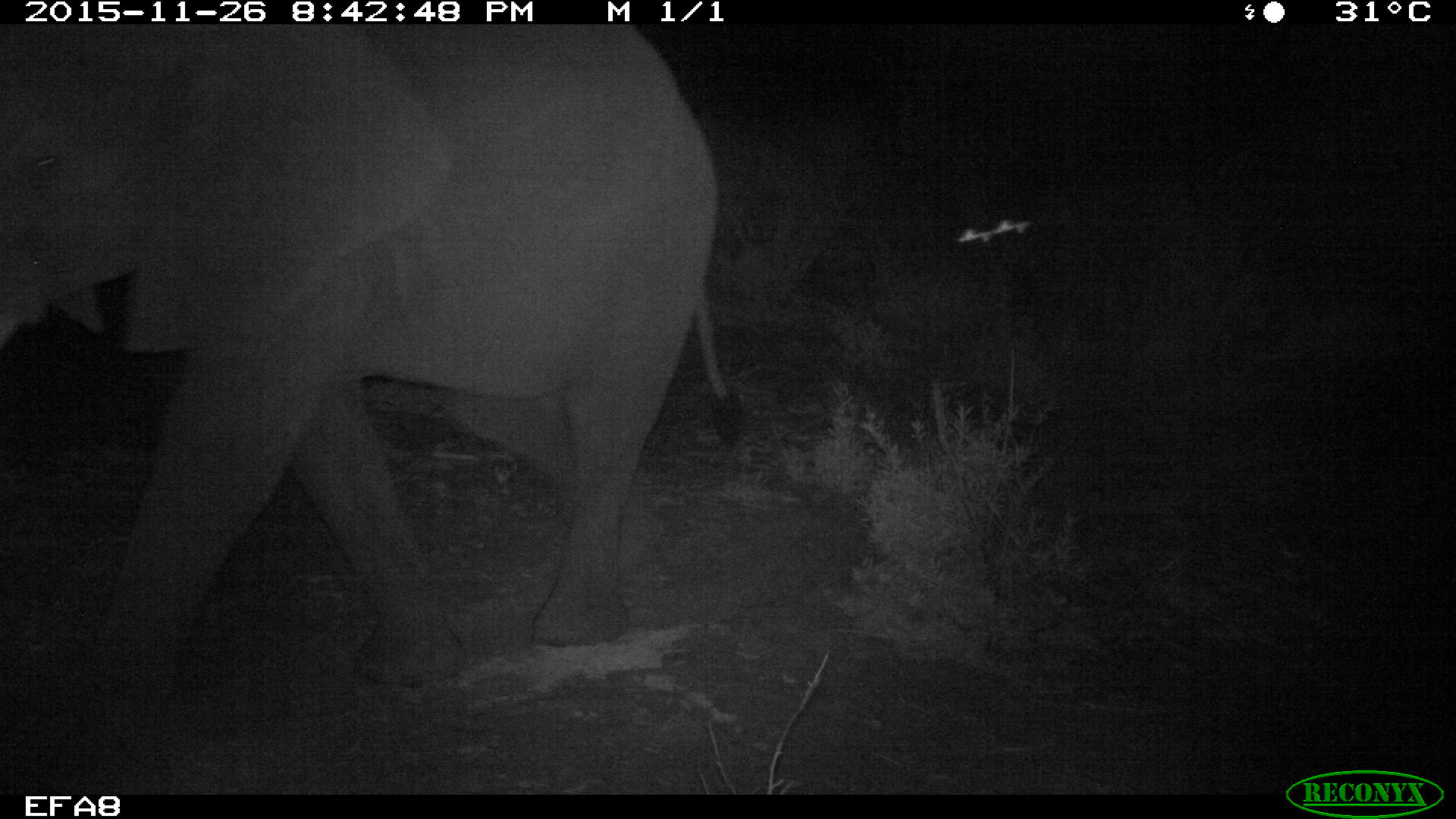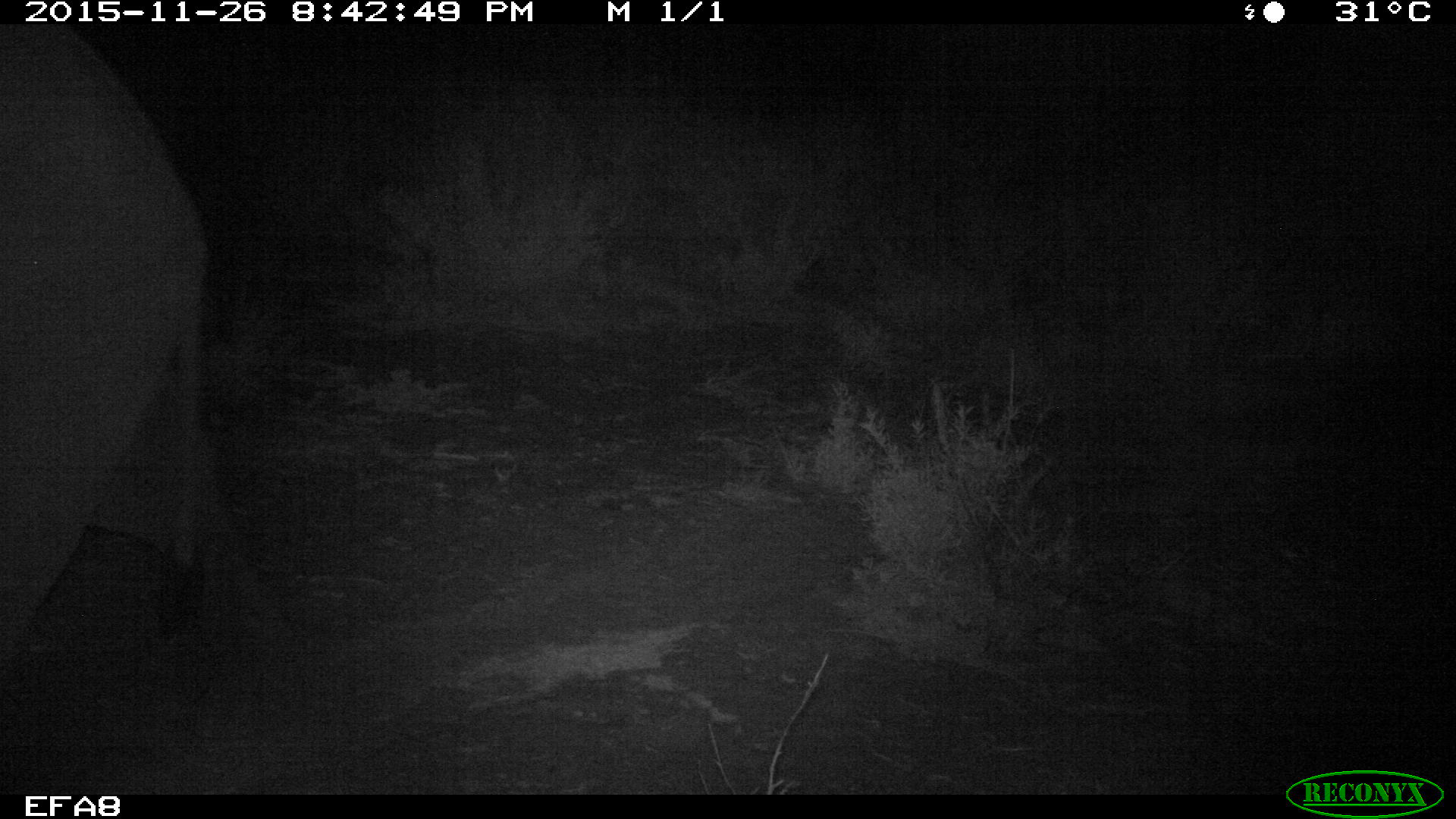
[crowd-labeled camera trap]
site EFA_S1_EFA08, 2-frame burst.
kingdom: Animalia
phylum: Chordata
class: Mammalia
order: Proboscidea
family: Elephantidae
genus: Loxodonta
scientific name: Loxodonta africana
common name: african bush elephant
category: elephant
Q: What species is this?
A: Elephant (african bush elephant) (Loxodonta africana).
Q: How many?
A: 1.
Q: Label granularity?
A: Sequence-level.